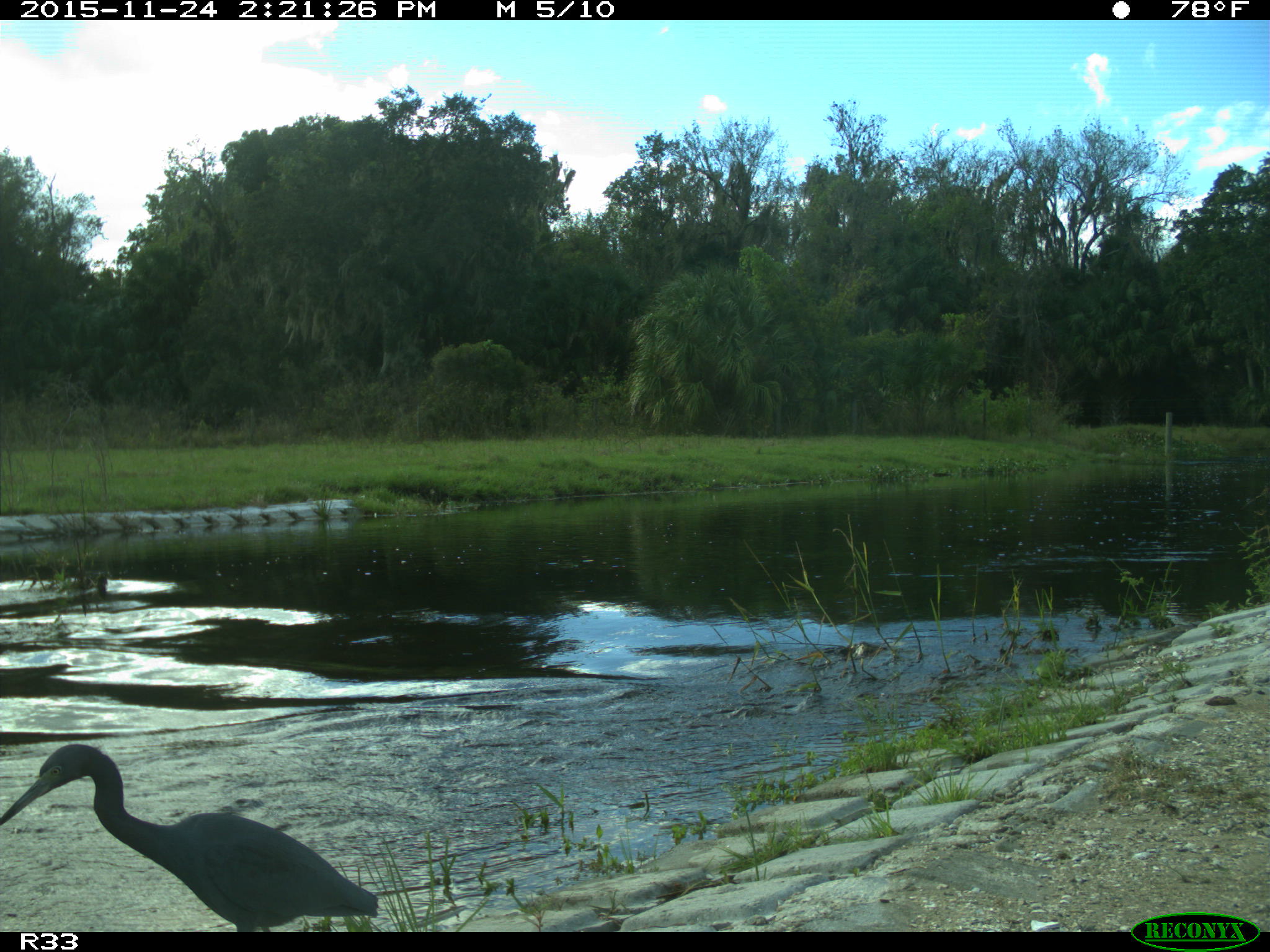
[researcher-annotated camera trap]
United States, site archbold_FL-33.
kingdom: Animalia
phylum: Chordata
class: Aves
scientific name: Aves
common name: birds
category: unidentified bird